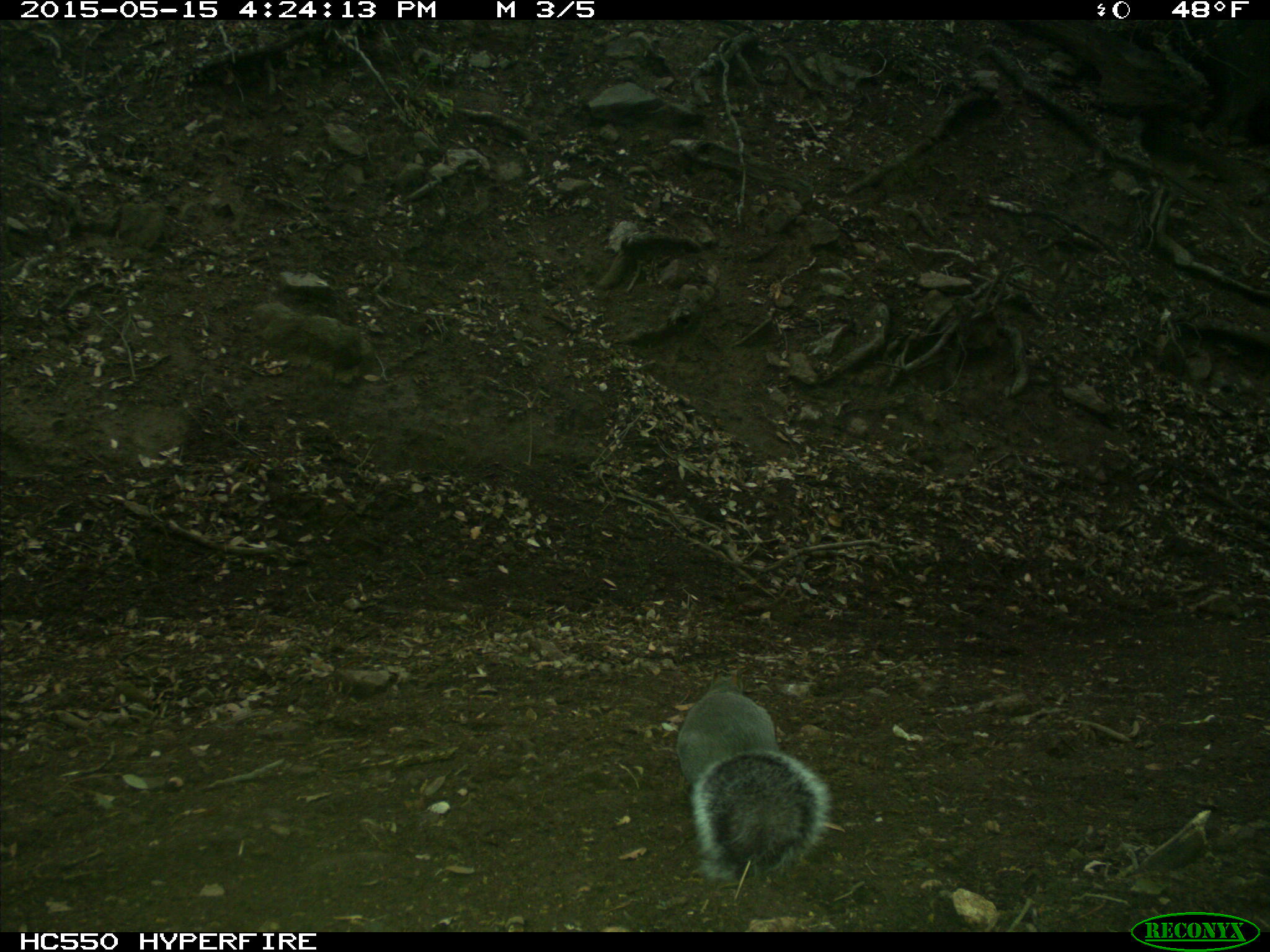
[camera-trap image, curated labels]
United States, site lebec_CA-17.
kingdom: Animalia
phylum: Chordata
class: Mammalia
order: Rodentia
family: Sciuridae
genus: Sciurus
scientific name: Sciurus carolinensis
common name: eastern gray squirrel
Sciurus carolinensis (eastern gray squirrel).